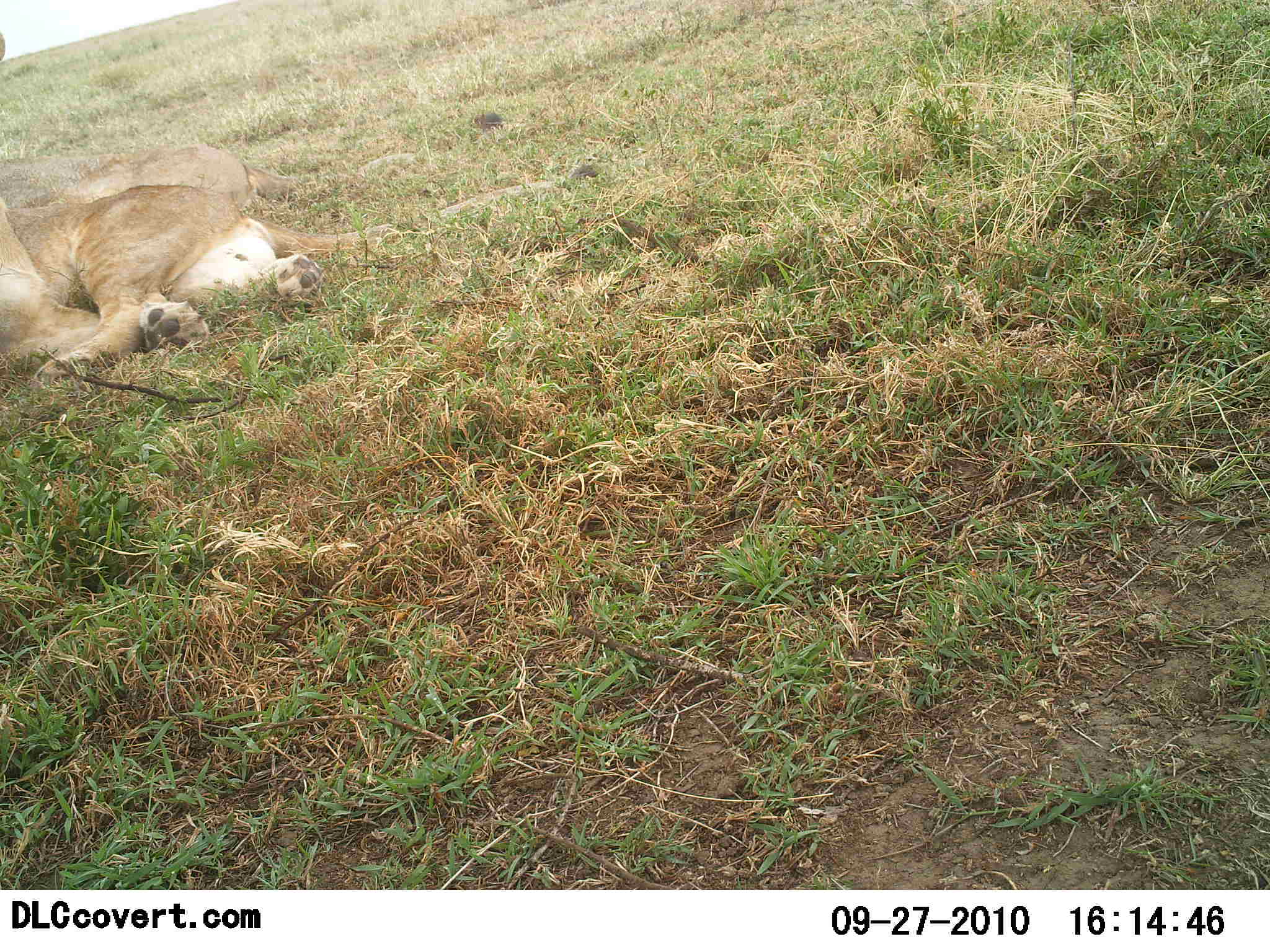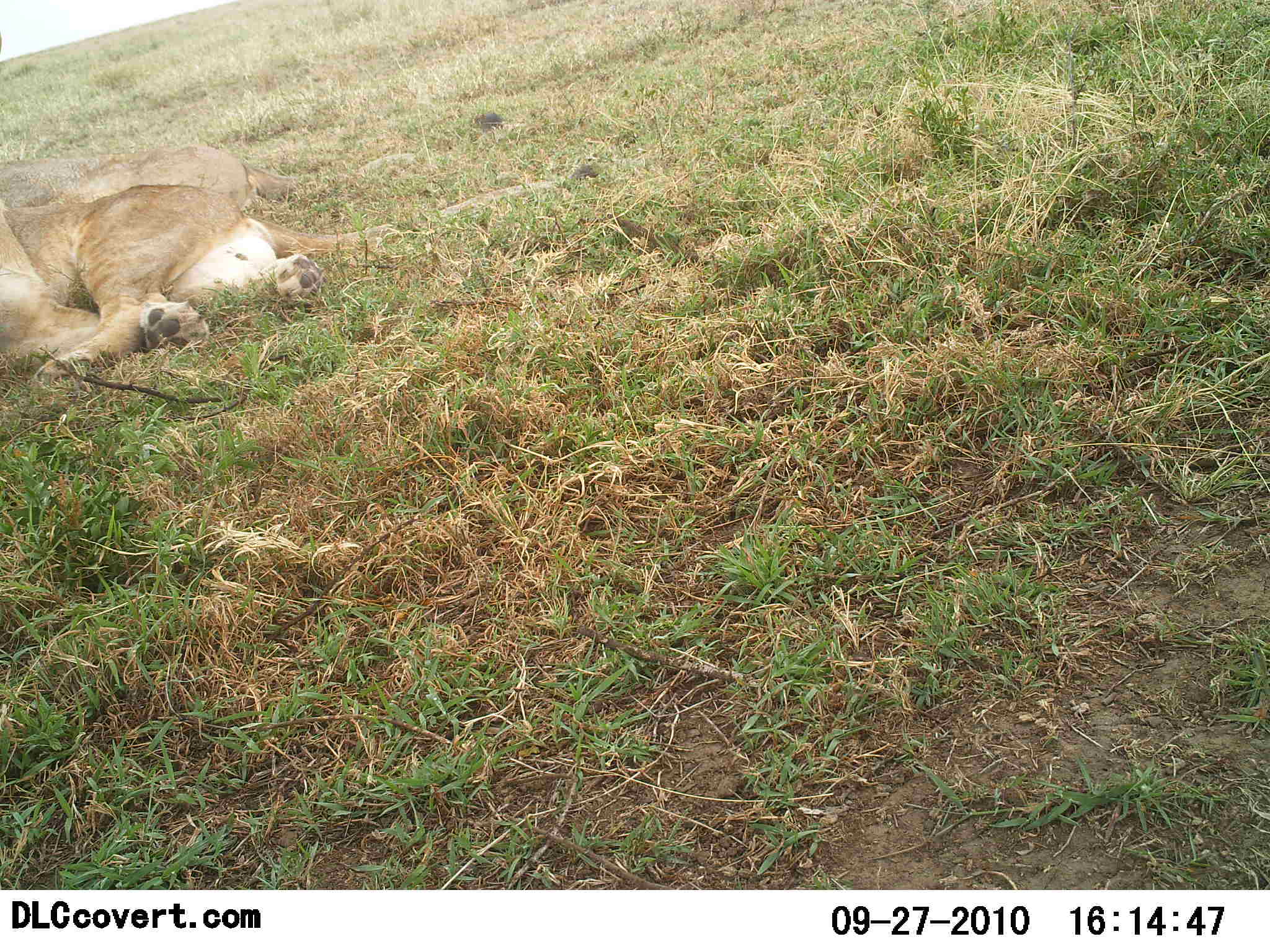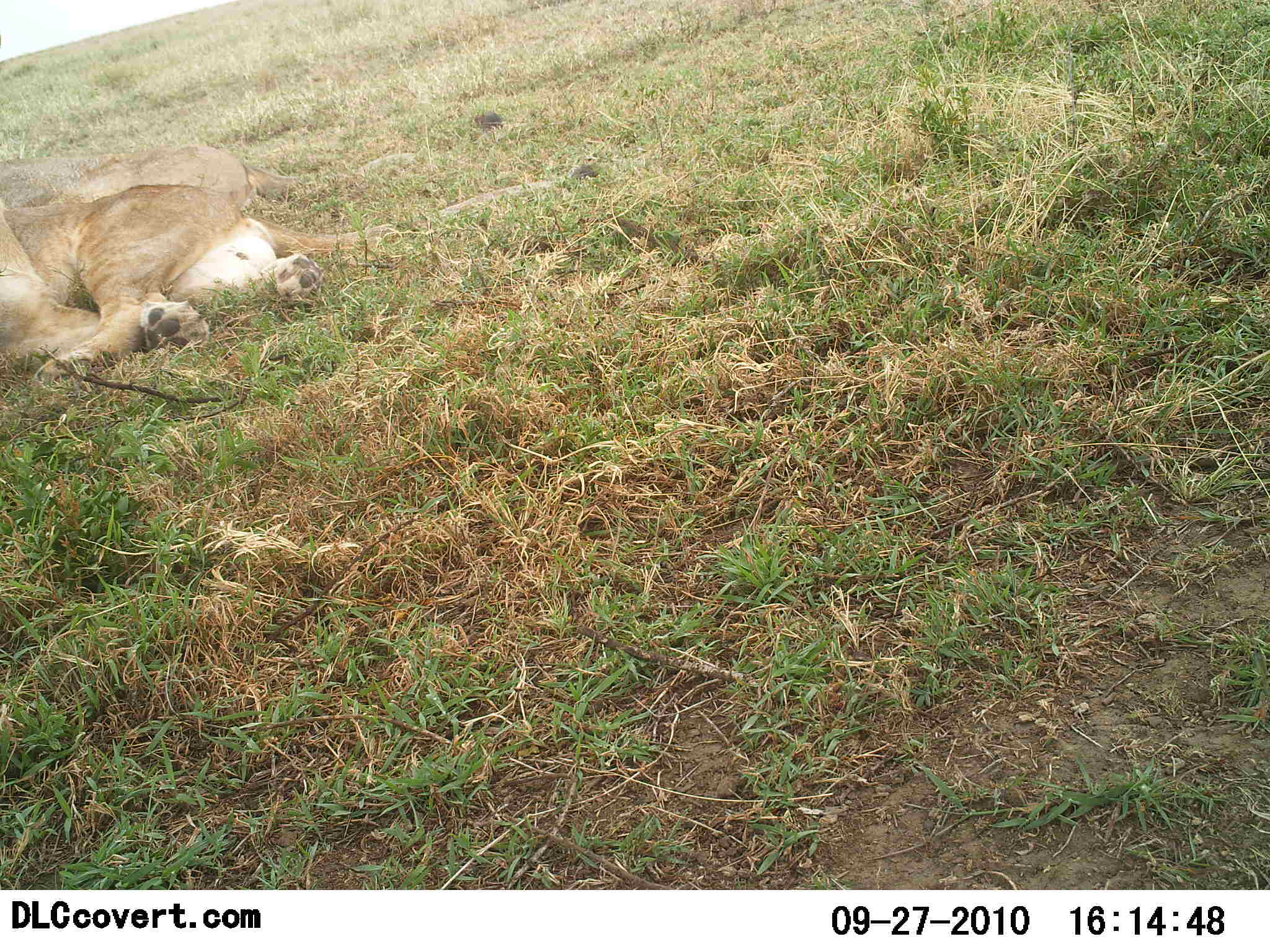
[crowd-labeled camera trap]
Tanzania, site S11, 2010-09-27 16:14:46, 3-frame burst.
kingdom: Animalia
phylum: Chordata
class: Mammalia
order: Carnivora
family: Felidae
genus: Panthera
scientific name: Panthera leo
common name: lion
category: lionfemale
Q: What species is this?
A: Lionfemale (lion) (Panthera leo).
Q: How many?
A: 1.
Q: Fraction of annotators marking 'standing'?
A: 0%.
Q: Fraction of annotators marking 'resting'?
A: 100%.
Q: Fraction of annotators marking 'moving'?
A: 0%.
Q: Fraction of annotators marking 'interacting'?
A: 0%.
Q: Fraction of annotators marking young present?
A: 0%.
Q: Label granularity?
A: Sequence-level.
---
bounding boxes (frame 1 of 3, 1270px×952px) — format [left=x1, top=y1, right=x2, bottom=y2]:
animal: [left=0, top=166, right=603, bottom=384]; [left=0, top=112, right=514, bottom=184]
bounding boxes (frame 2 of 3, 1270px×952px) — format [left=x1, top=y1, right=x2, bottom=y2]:
animal: [left=0, top=142, right=598, bottom=384]; [left=0, top=111, right=504, bottom=187]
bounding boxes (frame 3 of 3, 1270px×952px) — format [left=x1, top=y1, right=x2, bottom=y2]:
animal: [left=0, top=164, right=597, bottom=381]; [left=0, top=110, right=500, bottom=189]